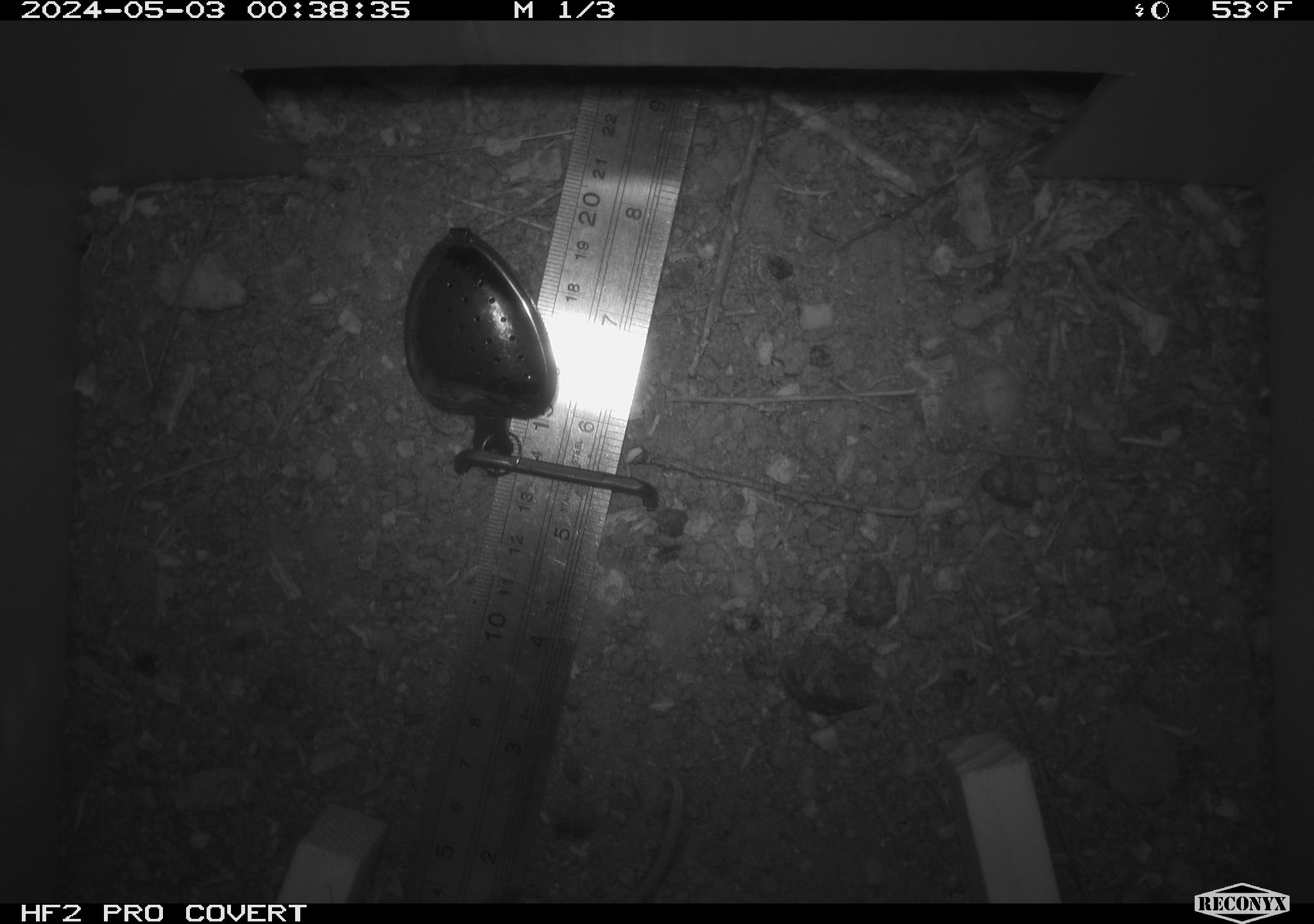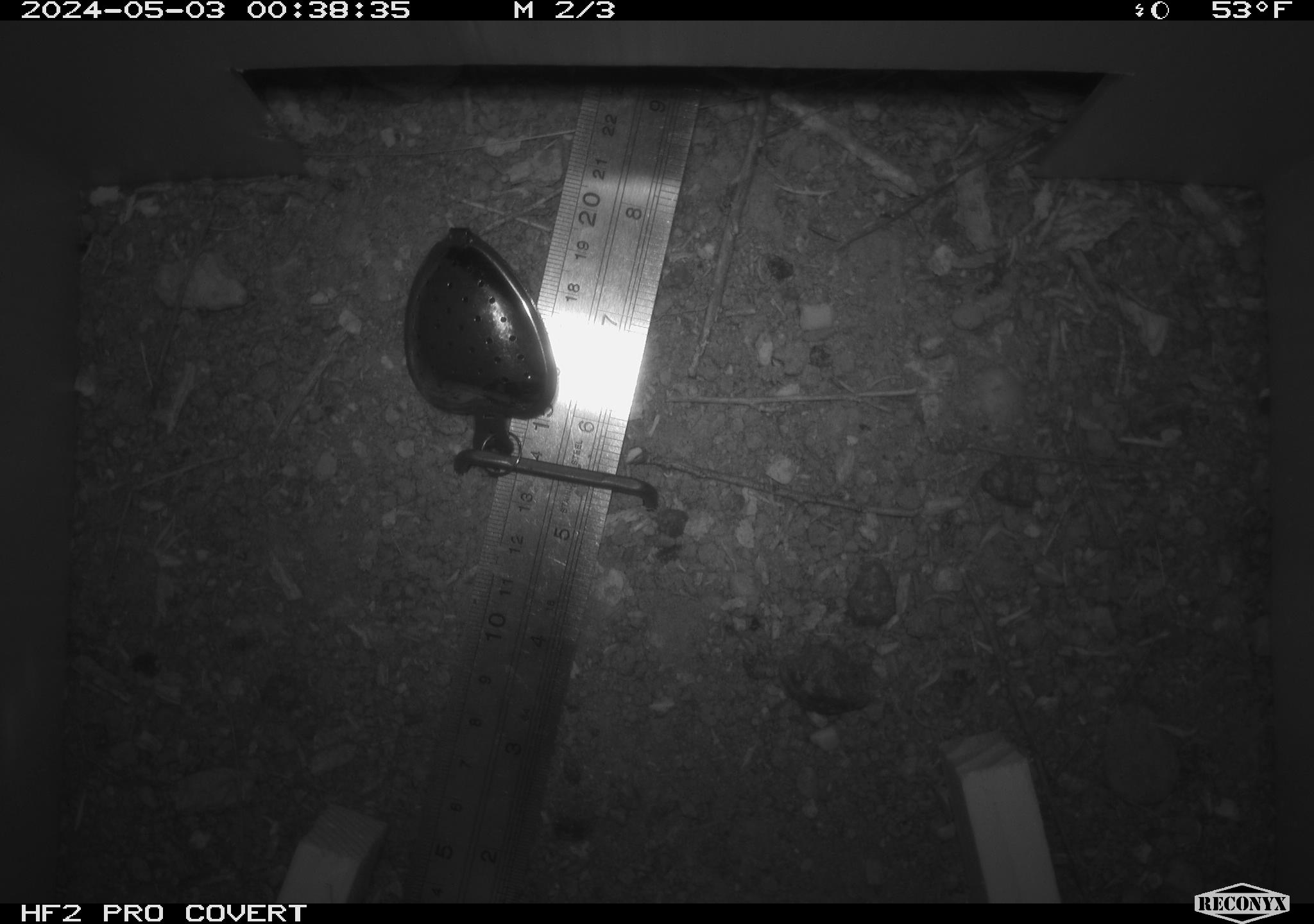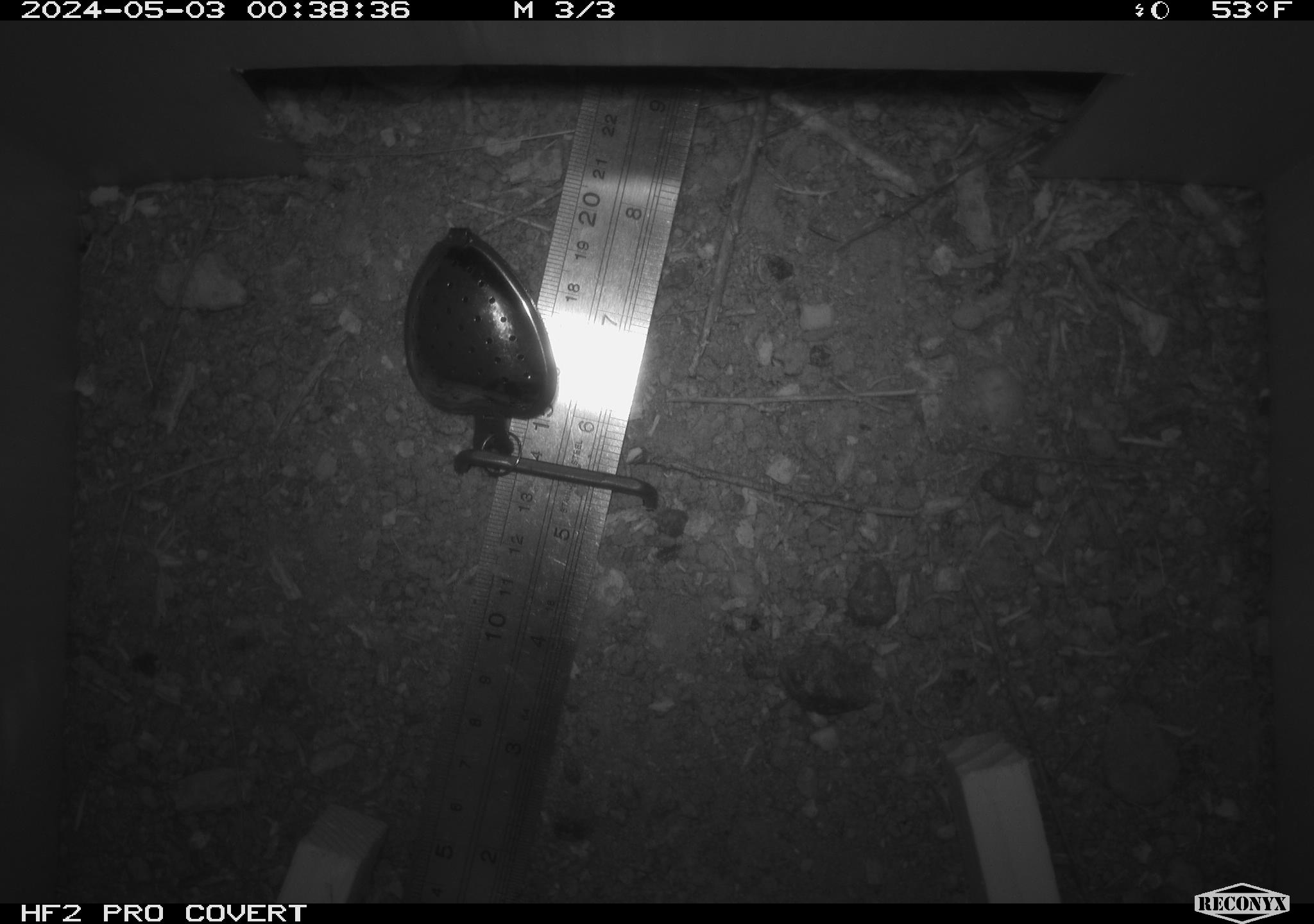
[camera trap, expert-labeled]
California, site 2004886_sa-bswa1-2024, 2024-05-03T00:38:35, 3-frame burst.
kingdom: Animalia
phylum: Chordata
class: Mammalia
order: Rodentia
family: Cricetidae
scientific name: Arvicolinae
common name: voles, lemmings, and muskrats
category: arvicolinae subfamily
Arvicolinae subfamily (voles, lemmings, and muskrats) (Arvicolinae).